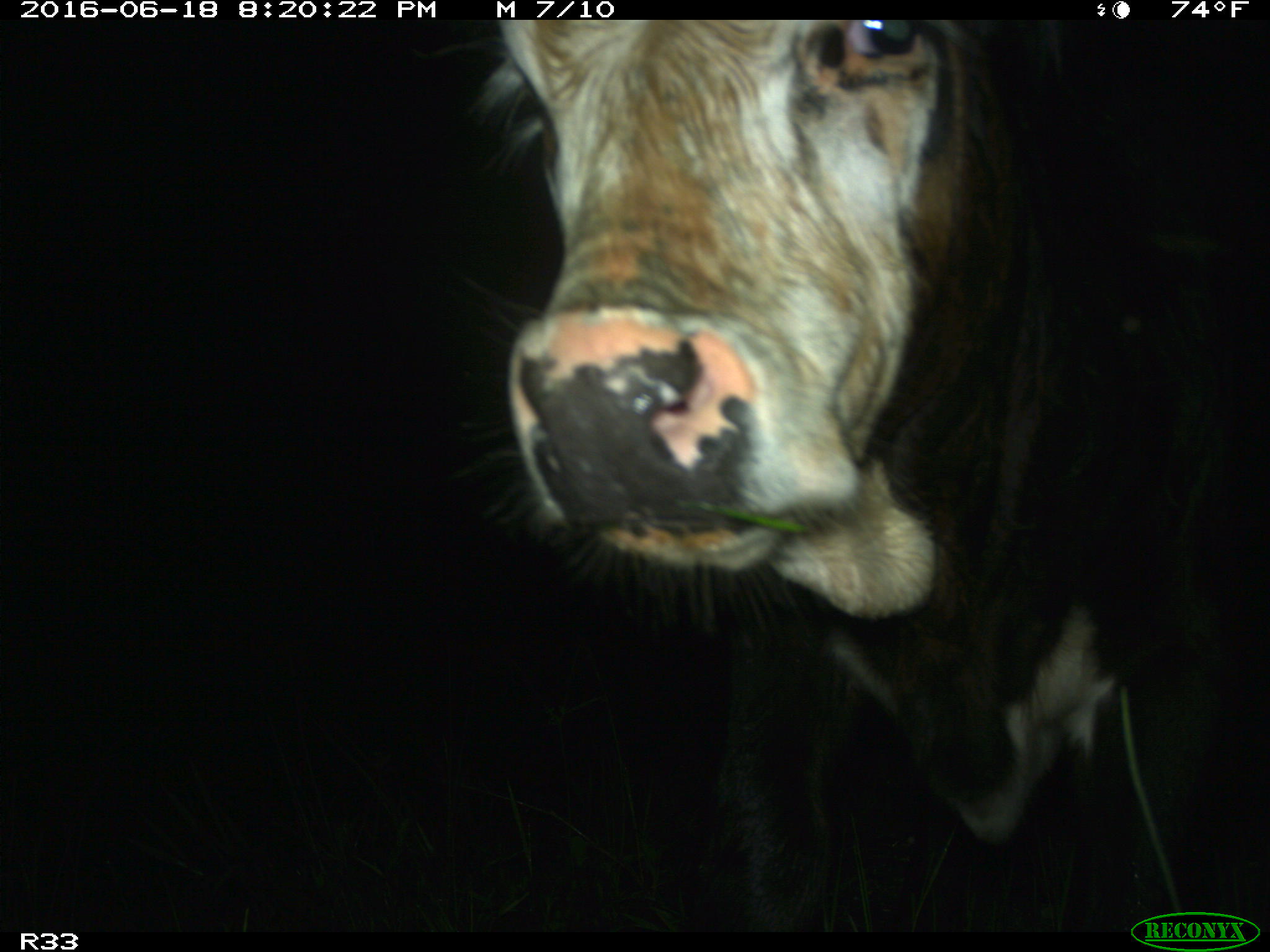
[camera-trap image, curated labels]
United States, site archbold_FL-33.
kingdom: Animalia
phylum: Chordata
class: Mammalia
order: Artiodactyla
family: Bovidae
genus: Bos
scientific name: Bos taurus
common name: domestic cow